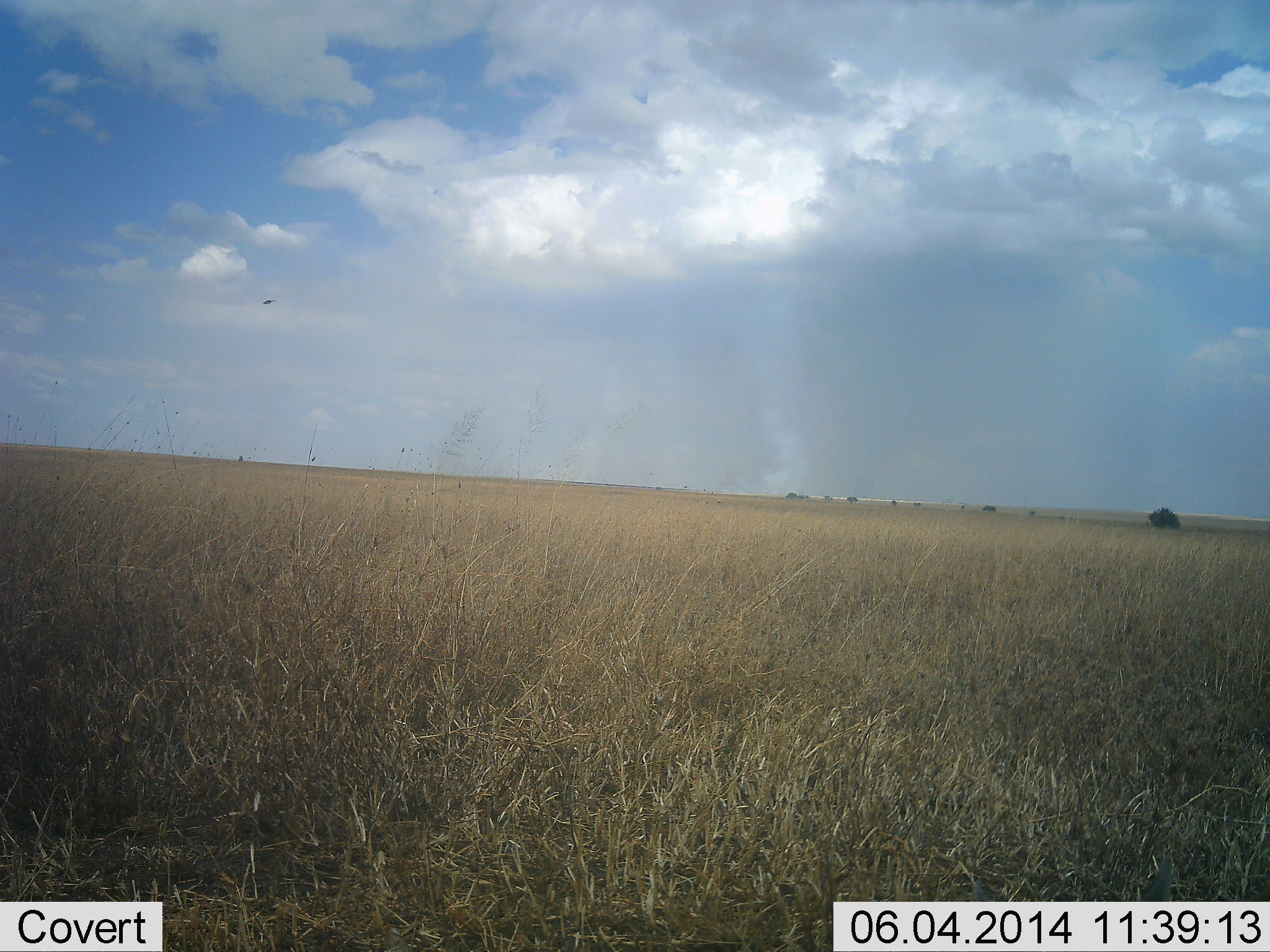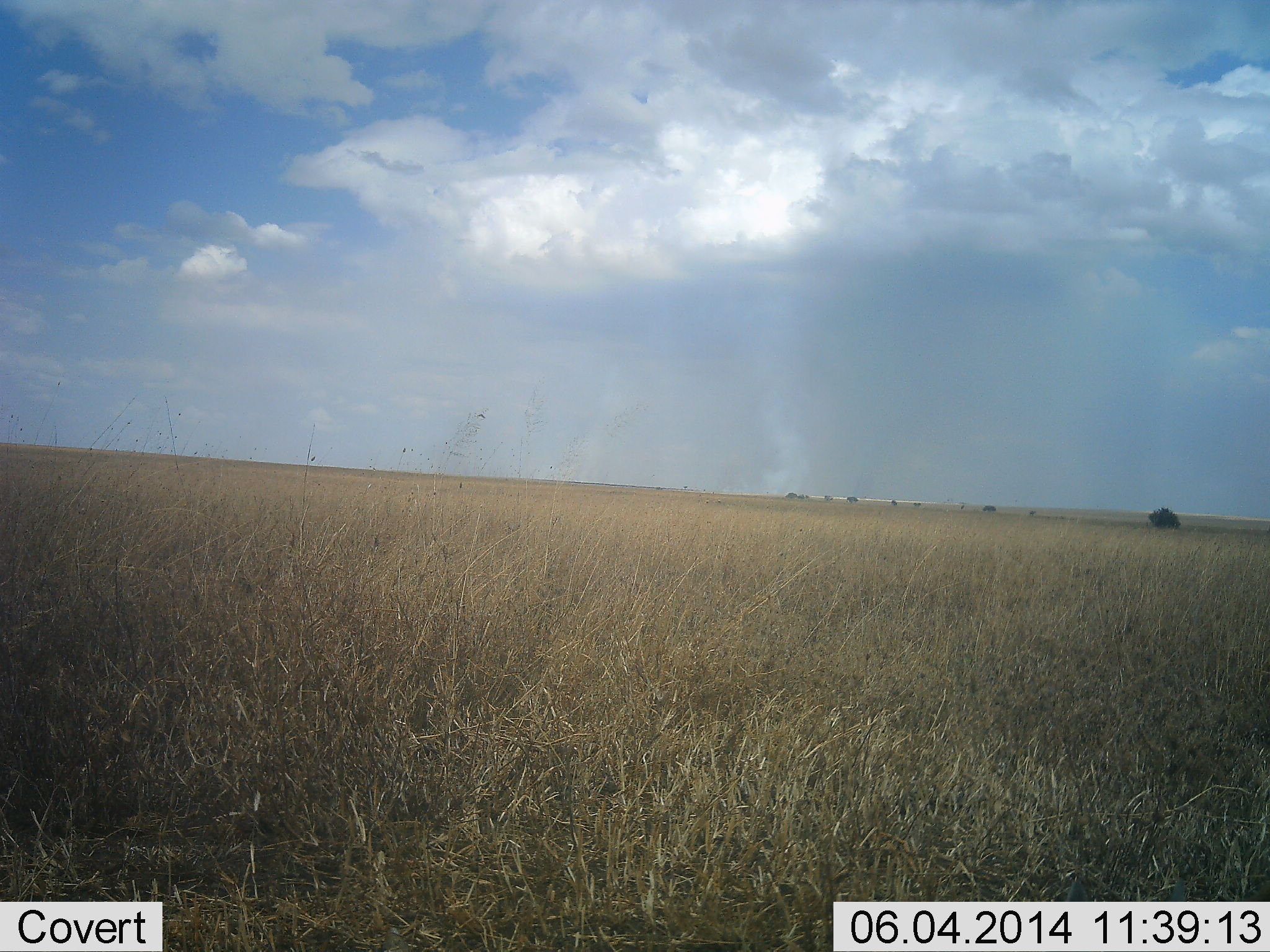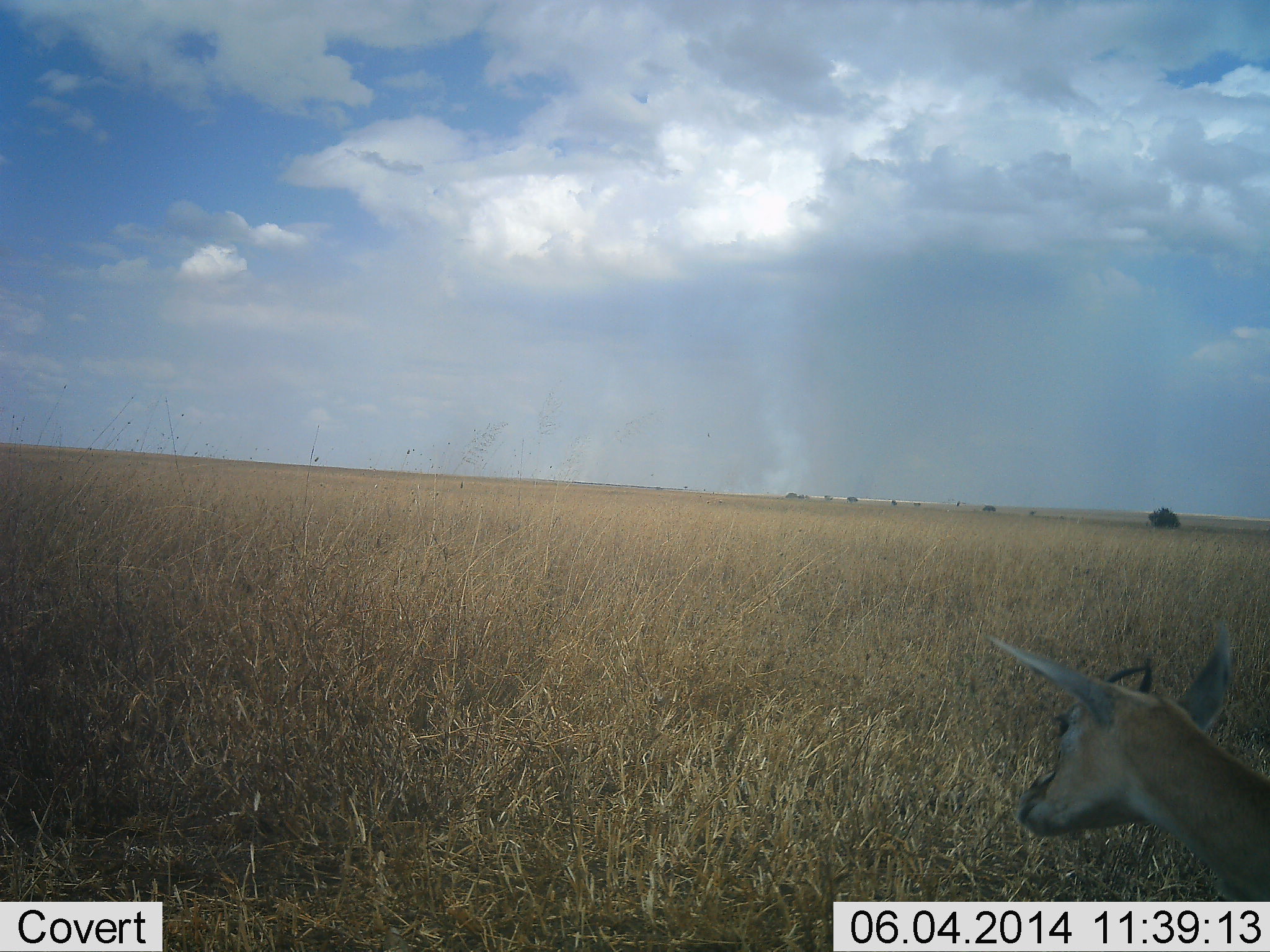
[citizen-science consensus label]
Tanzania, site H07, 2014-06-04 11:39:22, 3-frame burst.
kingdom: Animalia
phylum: Chordata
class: Mammalia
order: Artiodactyla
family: Bovidae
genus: Eudorcas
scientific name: Eudorcas thomsonii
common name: thomson's gazelle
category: gazellethomsons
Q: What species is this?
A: Gazellethomsons (thomson's gazelle) (Eudorcas thomsonii).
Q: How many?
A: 1.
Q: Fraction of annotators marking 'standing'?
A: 20%.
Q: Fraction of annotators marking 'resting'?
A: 0%.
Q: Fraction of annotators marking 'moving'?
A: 80%.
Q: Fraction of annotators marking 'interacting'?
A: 0%.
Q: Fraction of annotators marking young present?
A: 10%.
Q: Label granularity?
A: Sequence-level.